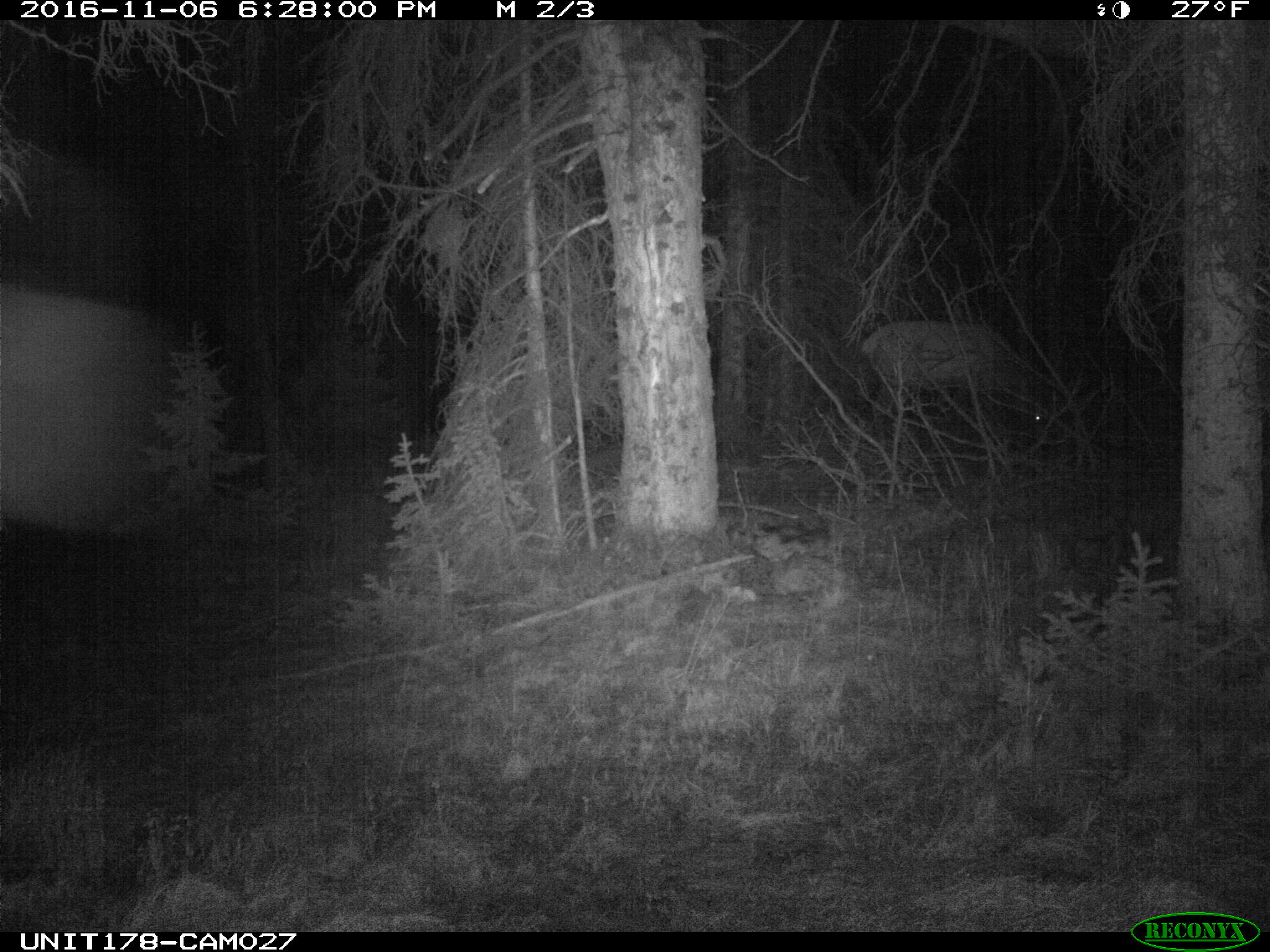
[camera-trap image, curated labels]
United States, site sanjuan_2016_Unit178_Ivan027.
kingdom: Animalia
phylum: Chordata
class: Mammalia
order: Artiodactyla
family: Cervidae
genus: Cervus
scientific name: Cervus elaphus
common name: red deer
Cervus elaphus (red deer).